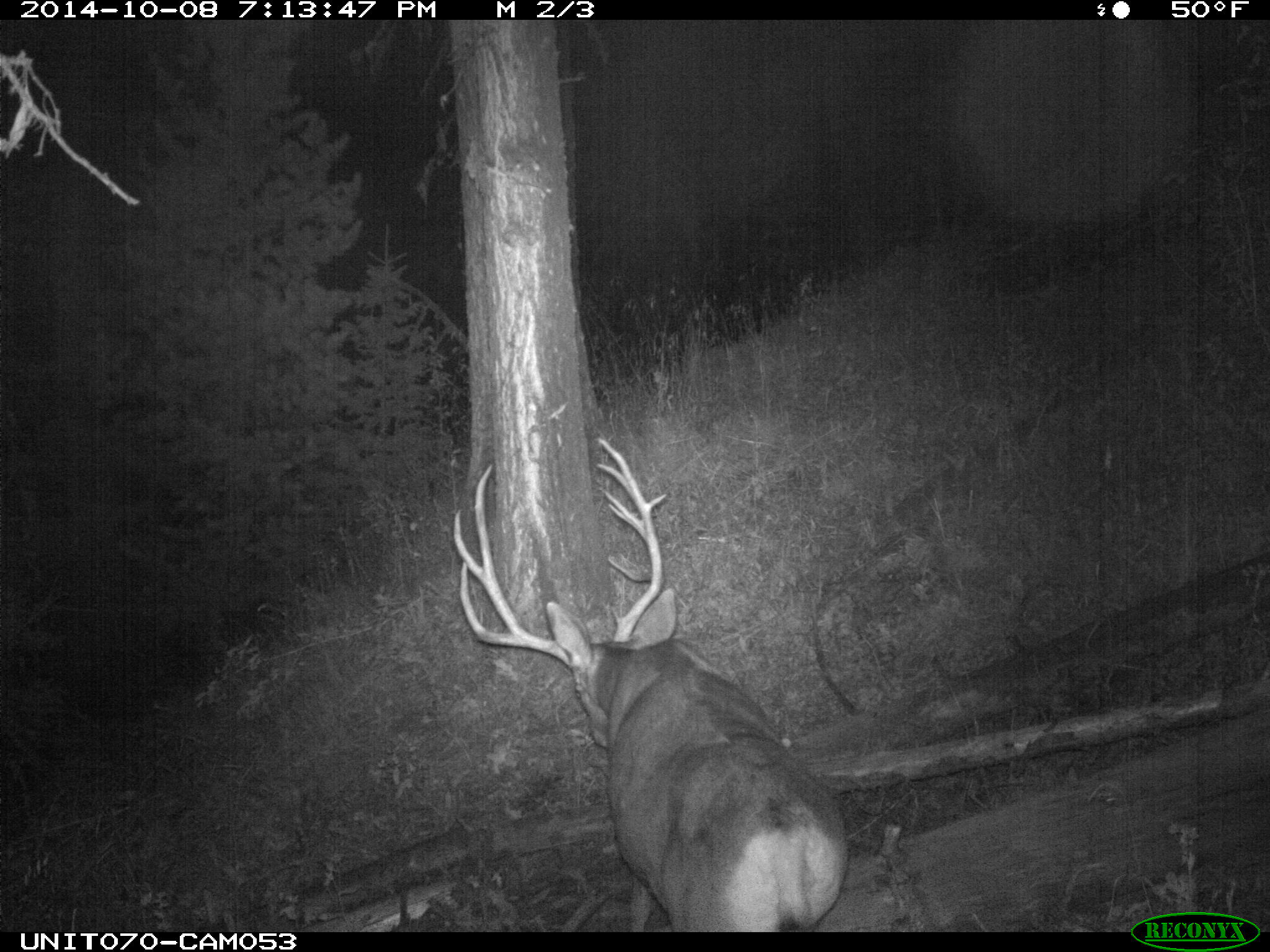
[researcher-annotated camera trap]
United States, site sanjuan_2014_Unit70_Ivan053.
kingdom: Animalia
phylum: Chordata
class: Mammalia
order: Artiodactyla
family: Cervidae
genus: Odocoileus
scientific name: Odocoileus hemionus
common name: mule deer